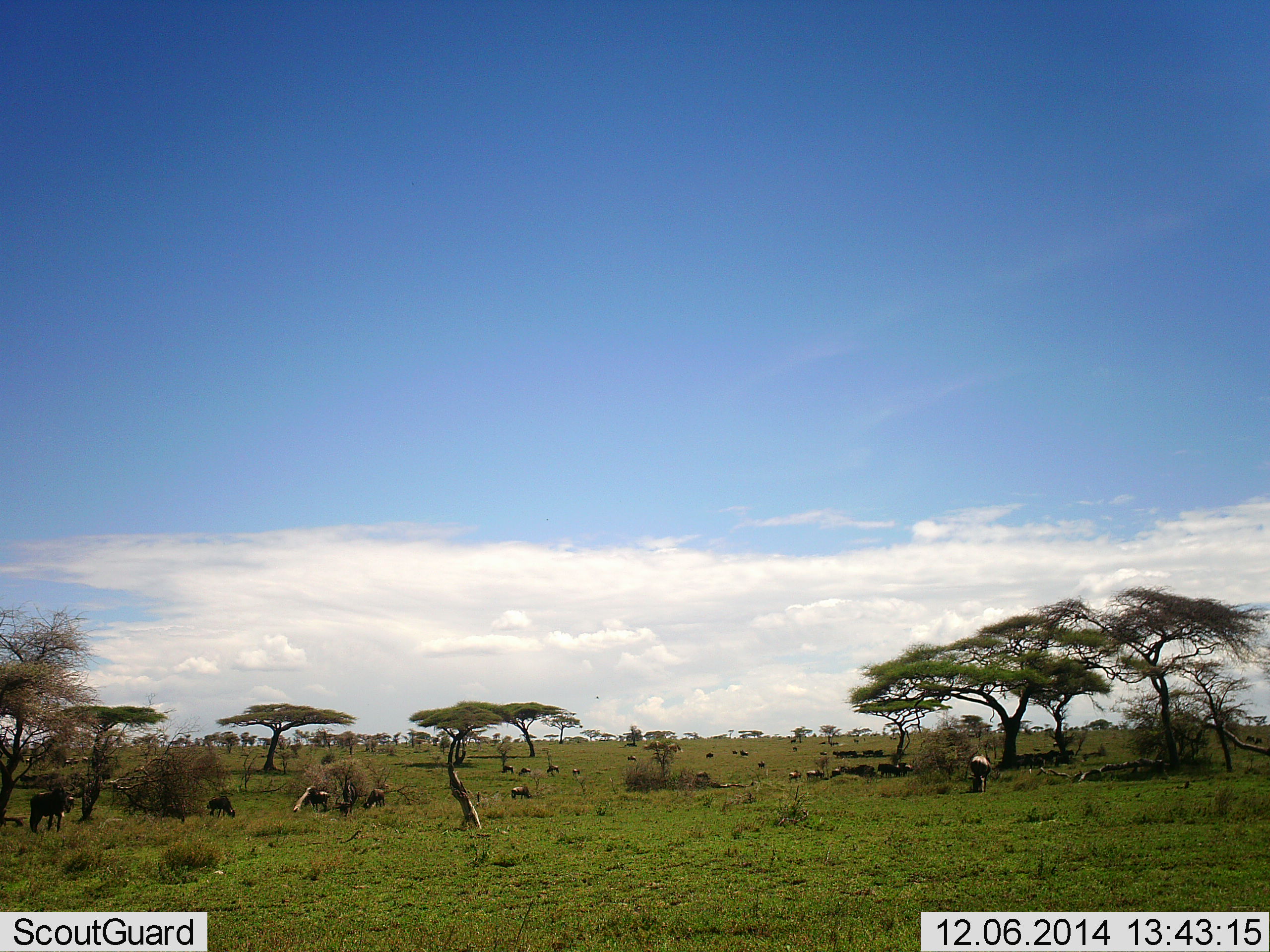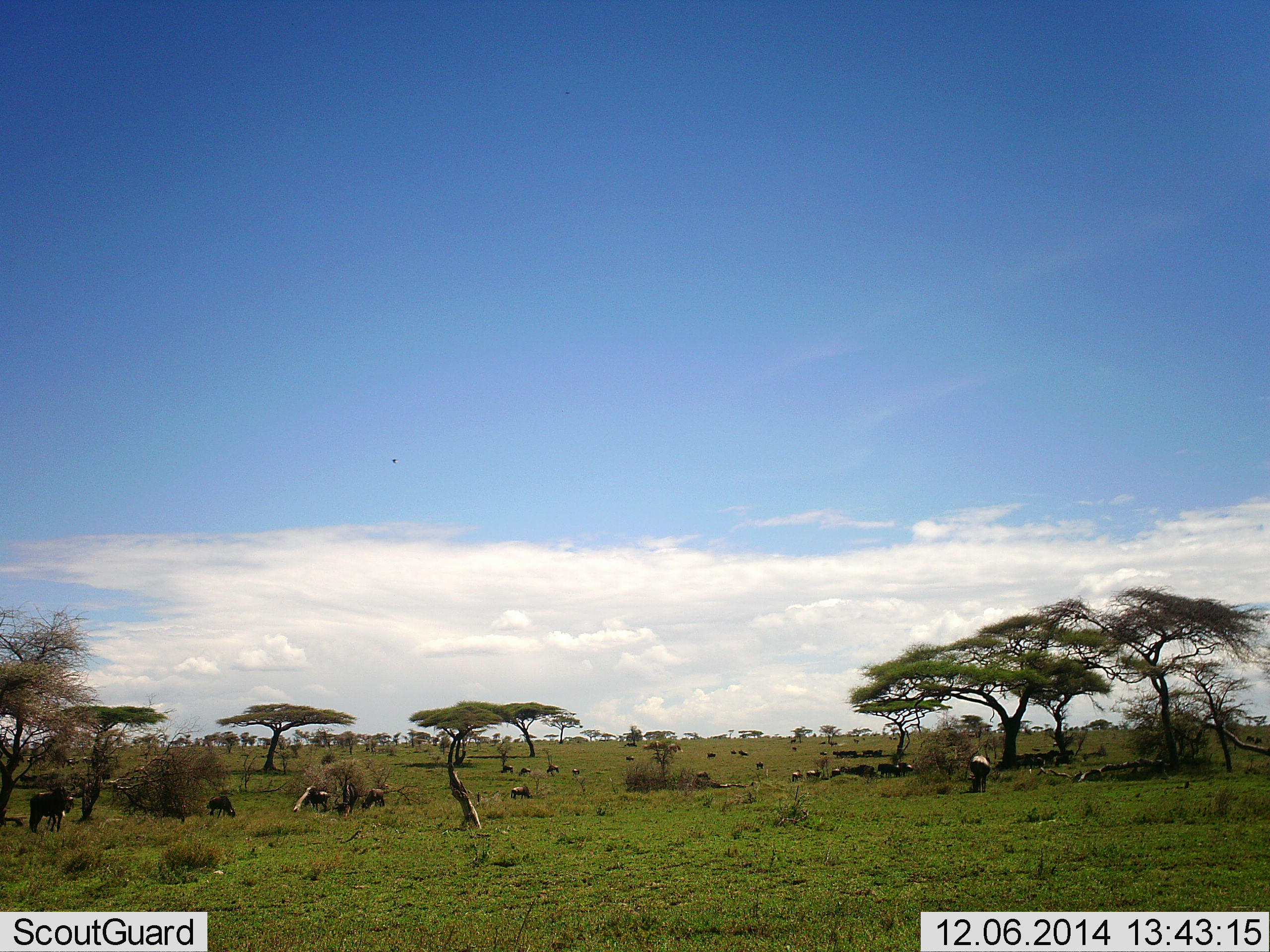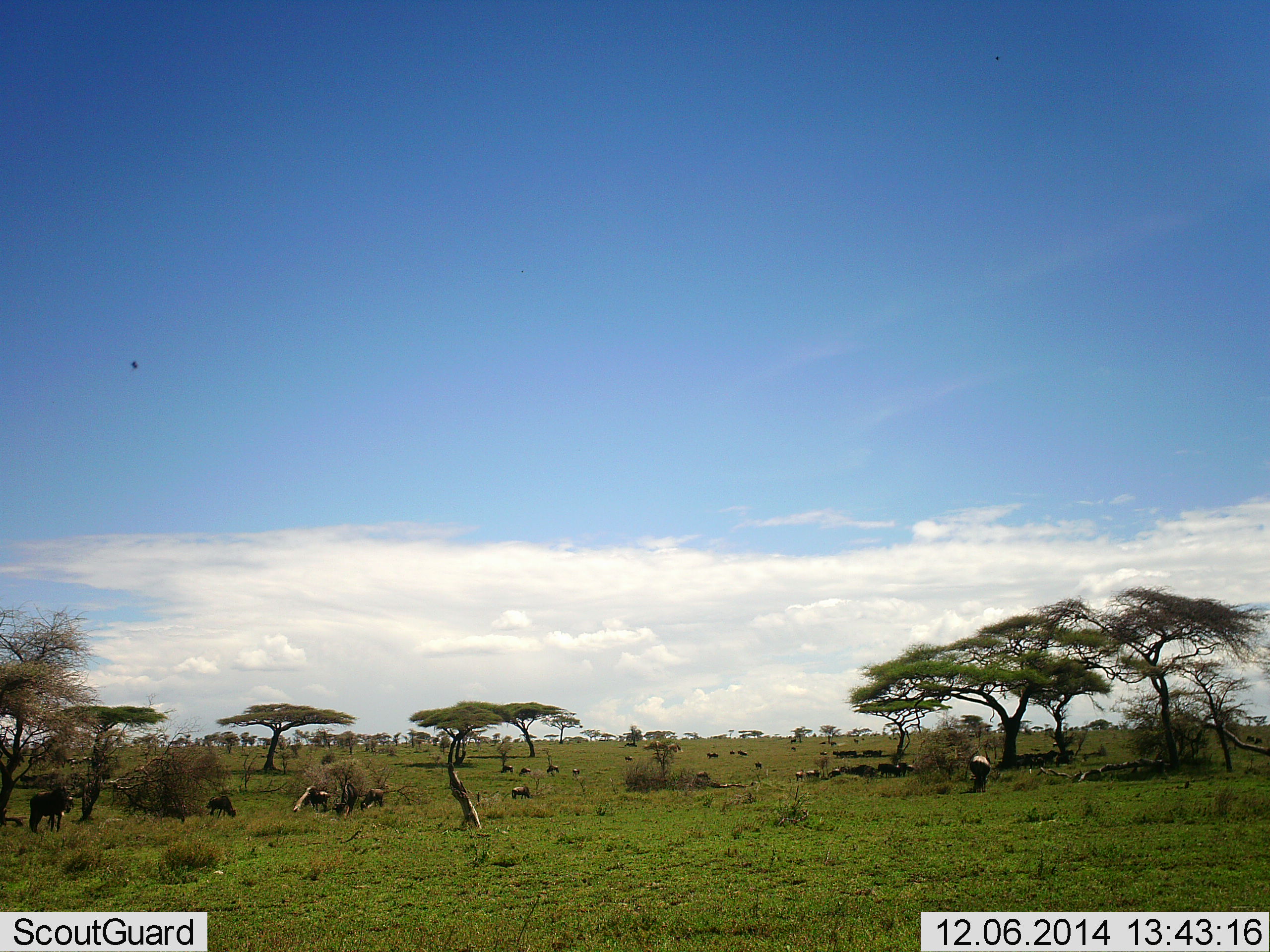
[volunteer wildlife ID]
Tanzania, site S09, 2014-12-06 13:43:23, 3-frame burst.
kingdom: Animalia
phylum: Chordata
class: Mammalia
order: Artiodactyla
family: Bovidae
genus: Connochaetes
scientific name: Connochaetes taurinus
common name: blue wildebeest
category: wildebeest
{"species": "wildebeest (blue wildebeest) (Connochaetes taurinus)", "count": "11-50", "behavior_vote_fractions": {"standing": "64%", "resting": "18%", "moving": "9%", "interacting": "0%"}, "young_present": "0%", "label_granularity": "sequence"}